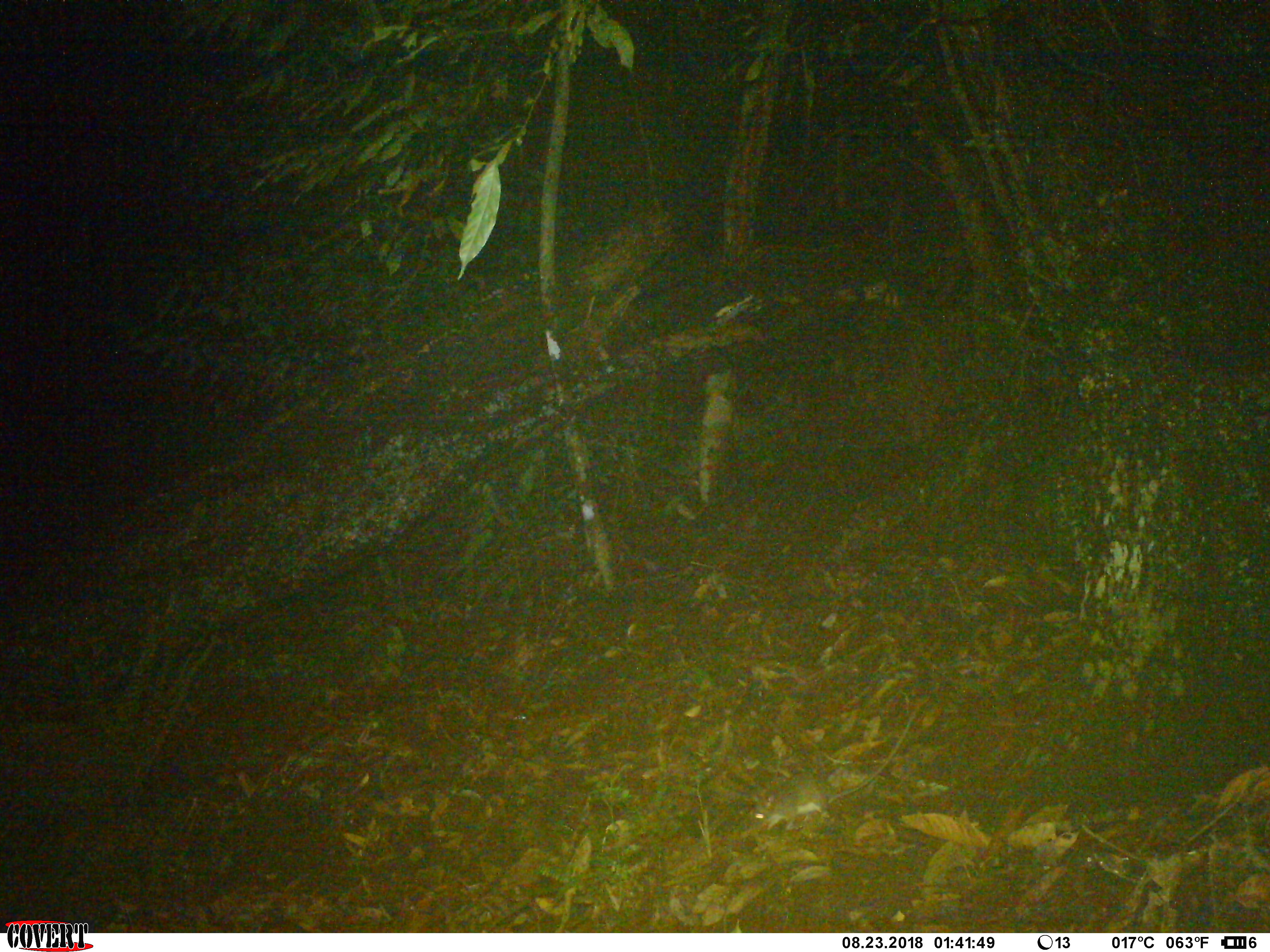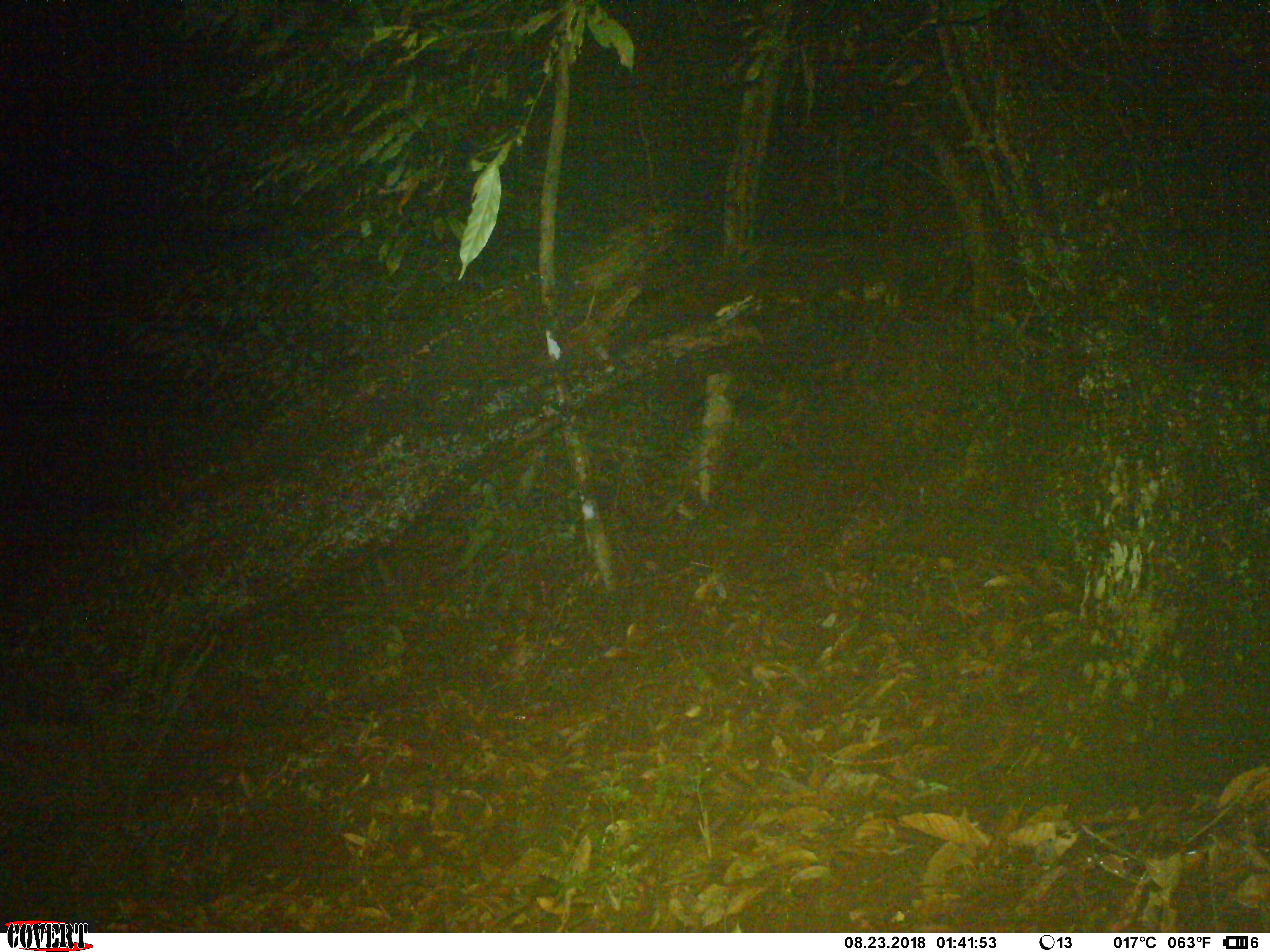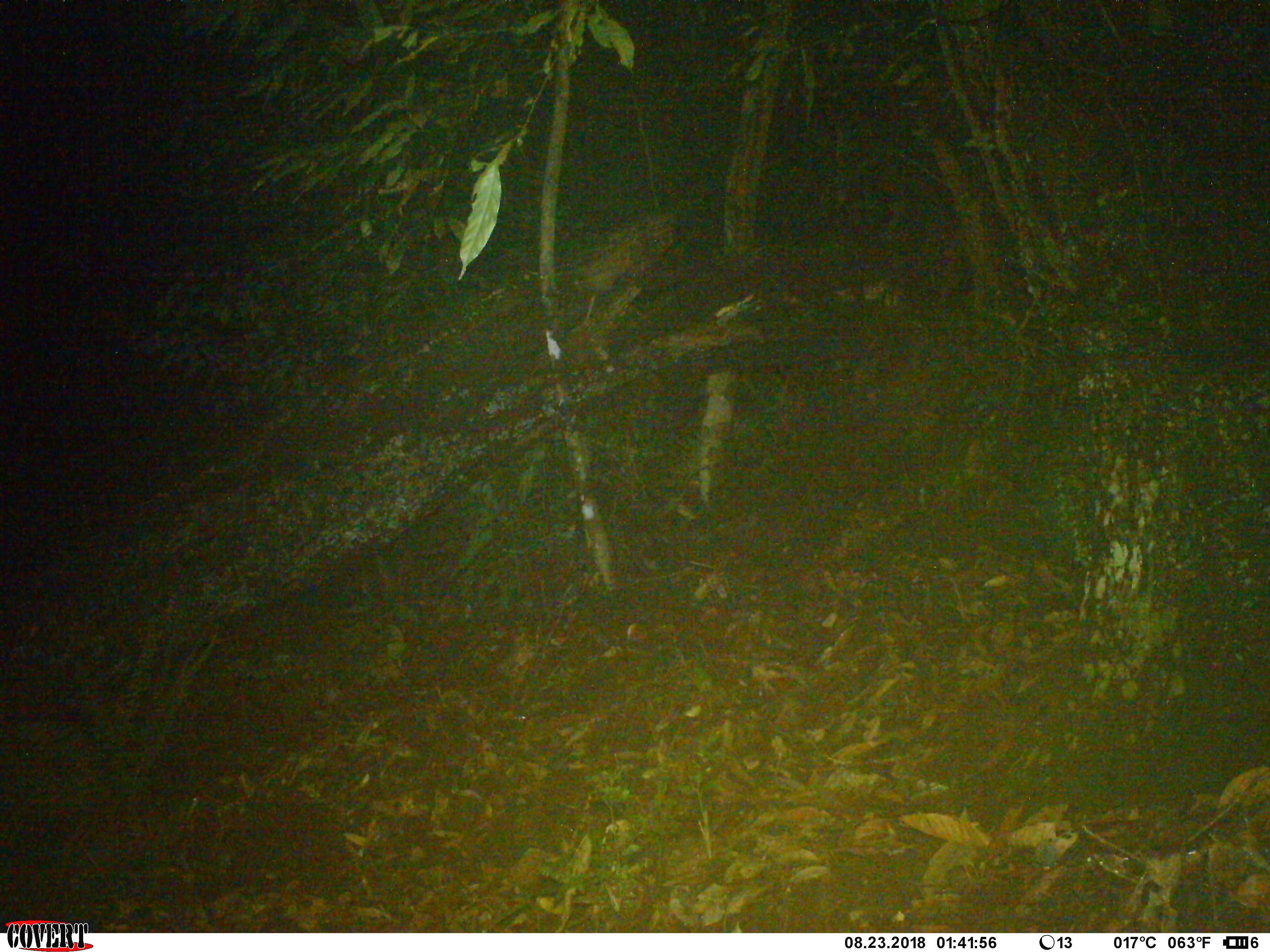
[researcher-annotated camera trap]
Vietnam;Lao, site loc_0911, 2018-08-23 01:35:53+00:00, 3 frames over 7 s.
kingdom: Animalia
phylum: Chordata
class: Mammalia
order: Rodentia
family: Muridae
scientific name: Muridae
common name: old-world mice and rats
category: unidentified murid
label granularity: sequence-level